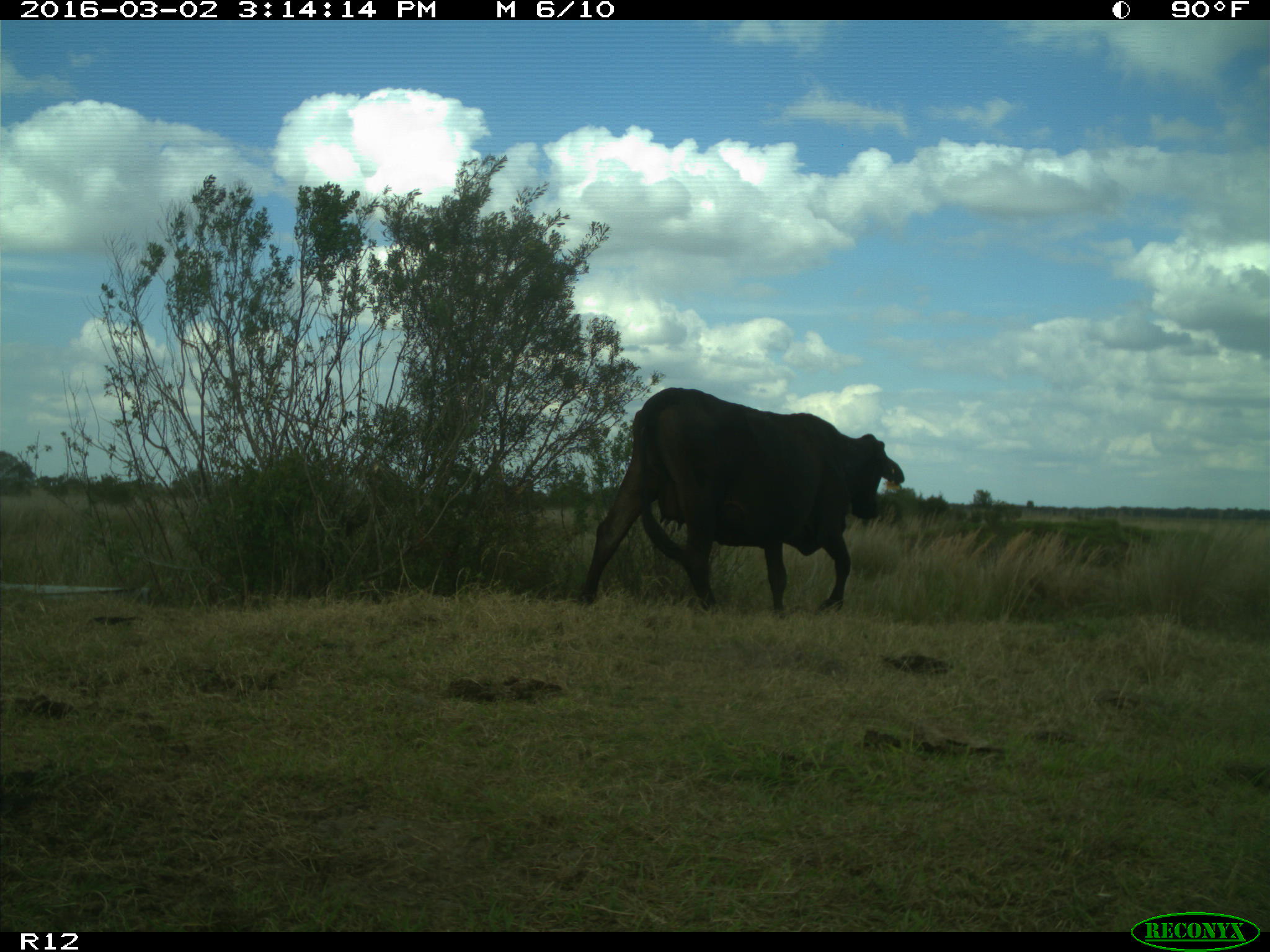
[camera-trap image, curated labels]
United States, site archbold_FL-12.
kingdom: Animalia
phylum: Chordata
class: Mammalia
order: Artiodactyla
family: Bovidae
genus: Bos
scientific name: Bos taurus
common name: domestic cow